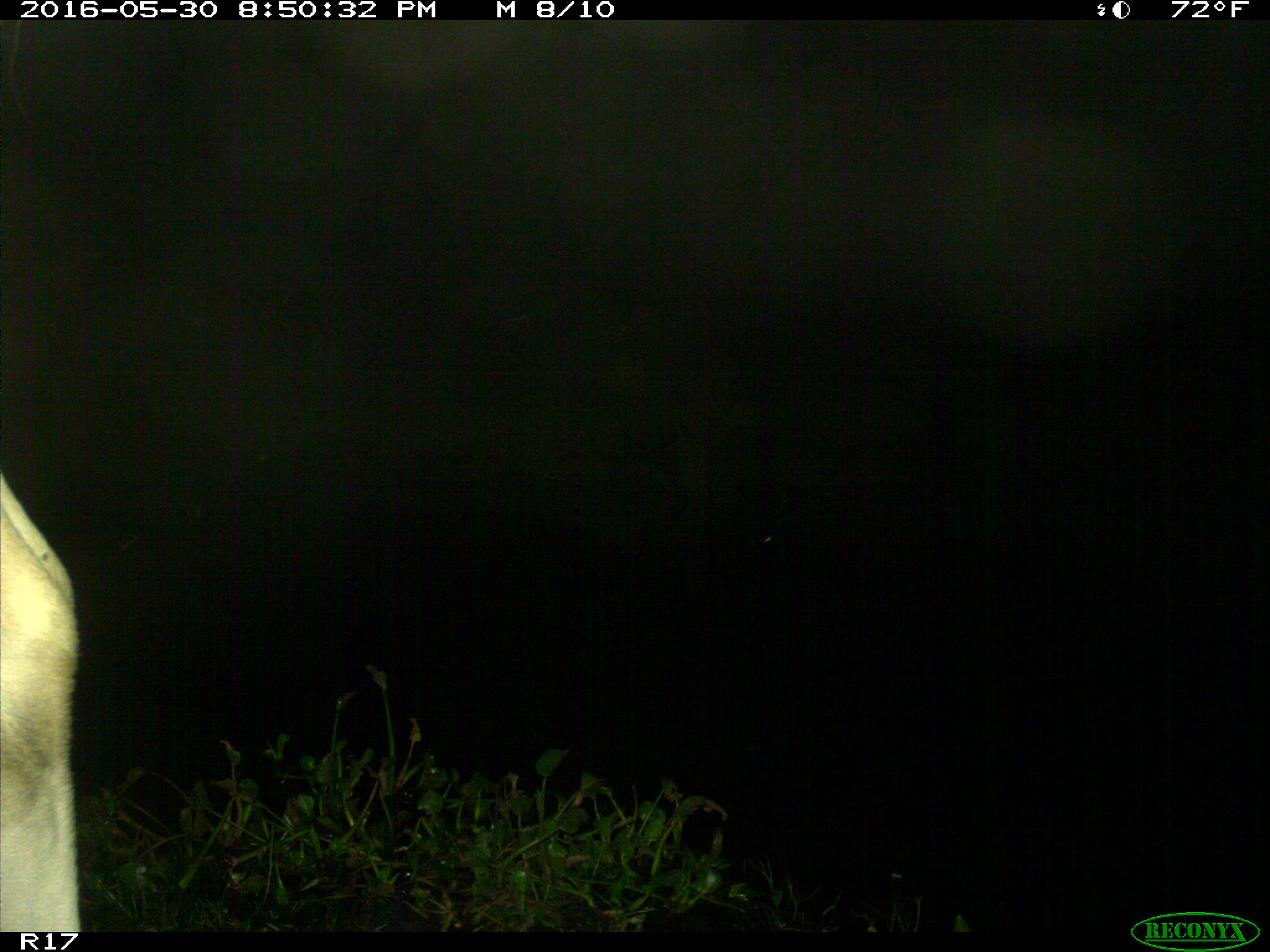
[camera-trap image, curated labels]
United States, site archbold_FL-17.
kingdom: Animalia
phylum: Chordata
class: Mammalia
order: Artiodactyla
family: Bovidae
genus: Bos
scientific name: Bos taurus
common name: domestic cow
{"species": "Bos taurus (domestic cow)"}